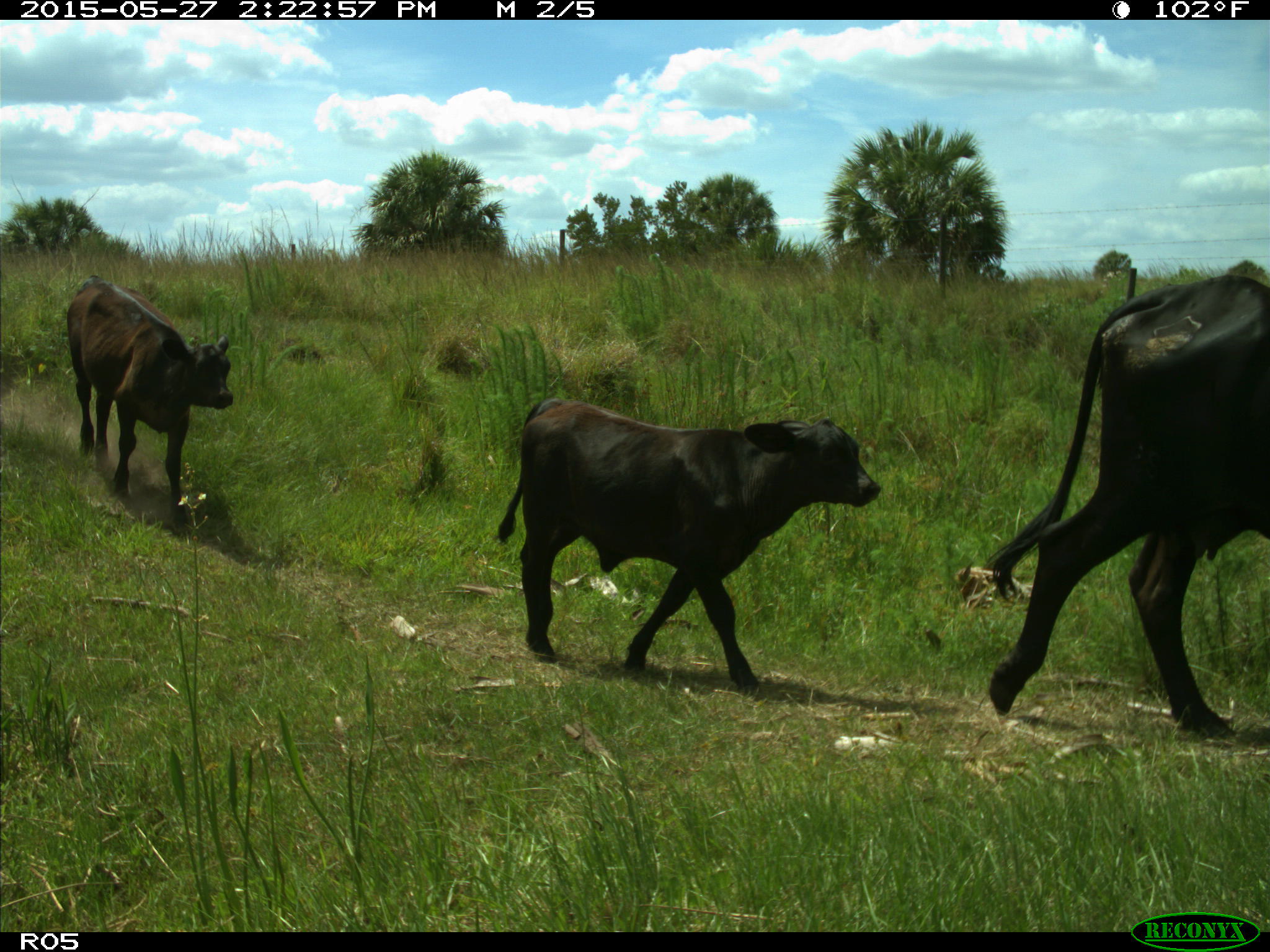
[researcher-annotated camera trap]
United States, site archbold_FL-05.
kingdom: Animalia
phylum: Chordata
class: Mammalia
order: Artiodactyla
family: Bovidae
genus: Bos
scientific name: Bos taurus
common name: domestic cow